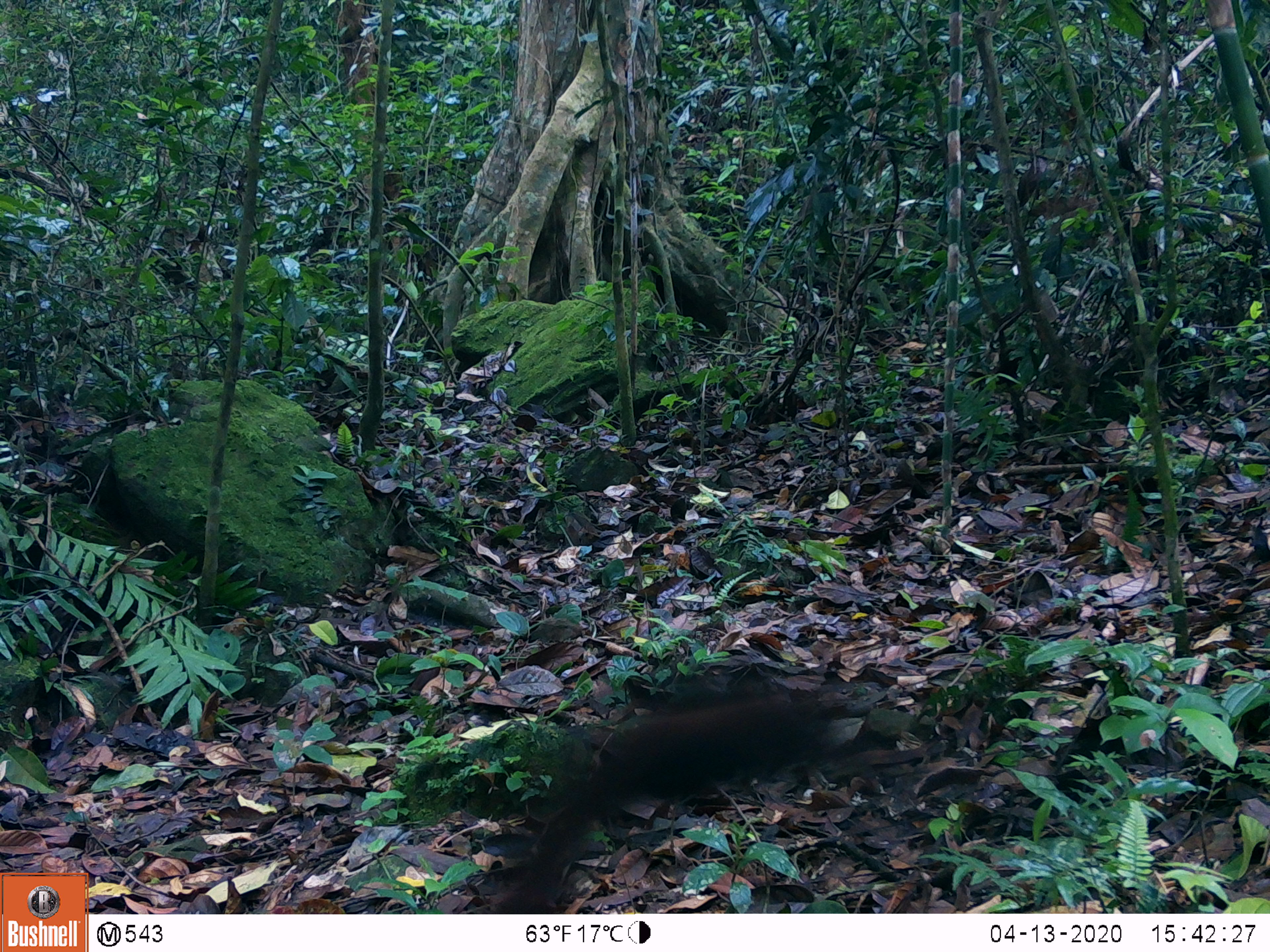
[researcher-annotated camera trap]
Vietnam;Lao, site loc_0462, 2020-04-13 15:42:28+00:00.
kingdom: Animalia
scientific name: Animalia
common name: animal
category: unidentified animal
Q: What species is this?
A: Unidentified animal (animal) (Animalia).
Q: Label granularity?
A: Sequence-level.